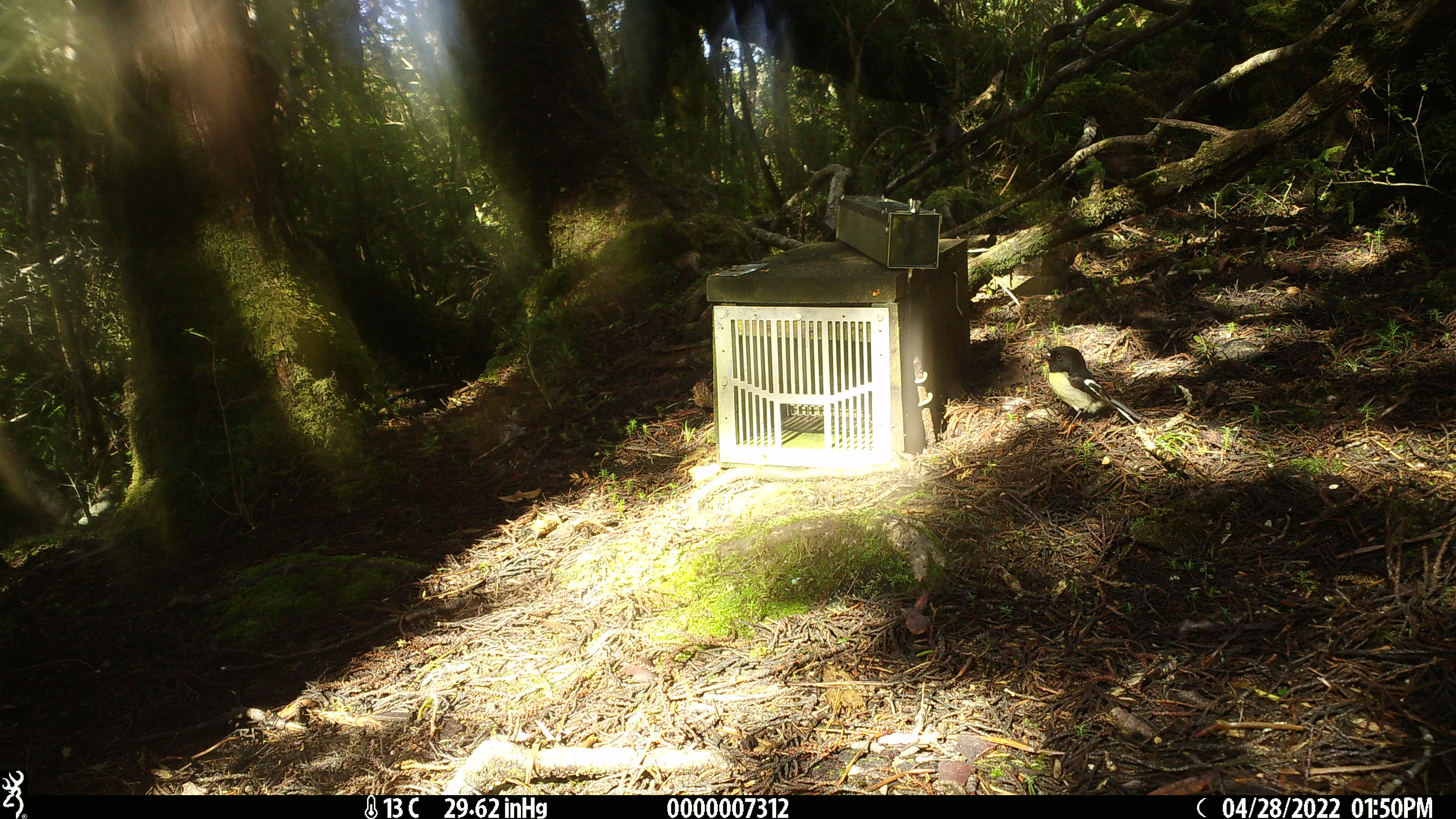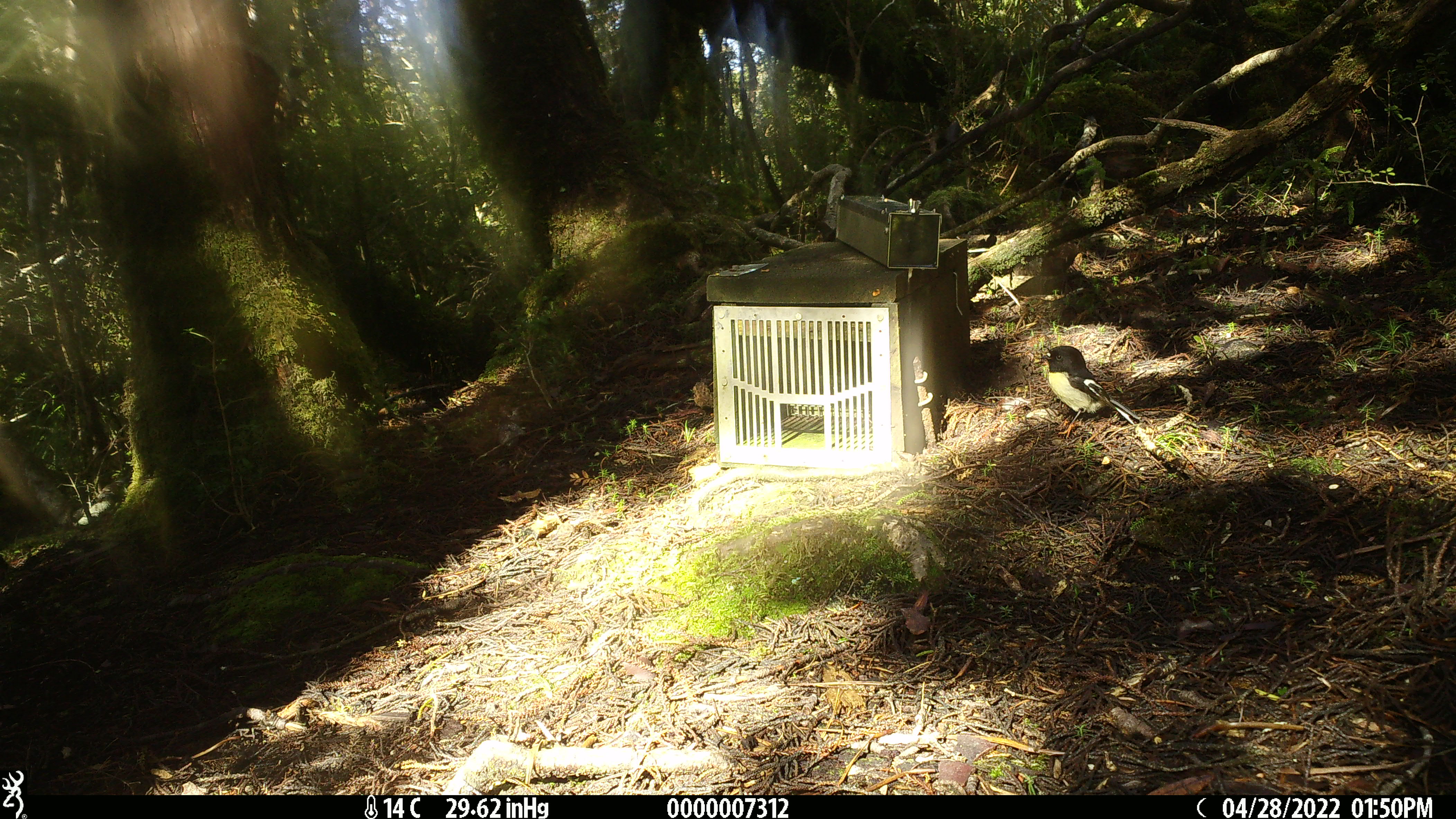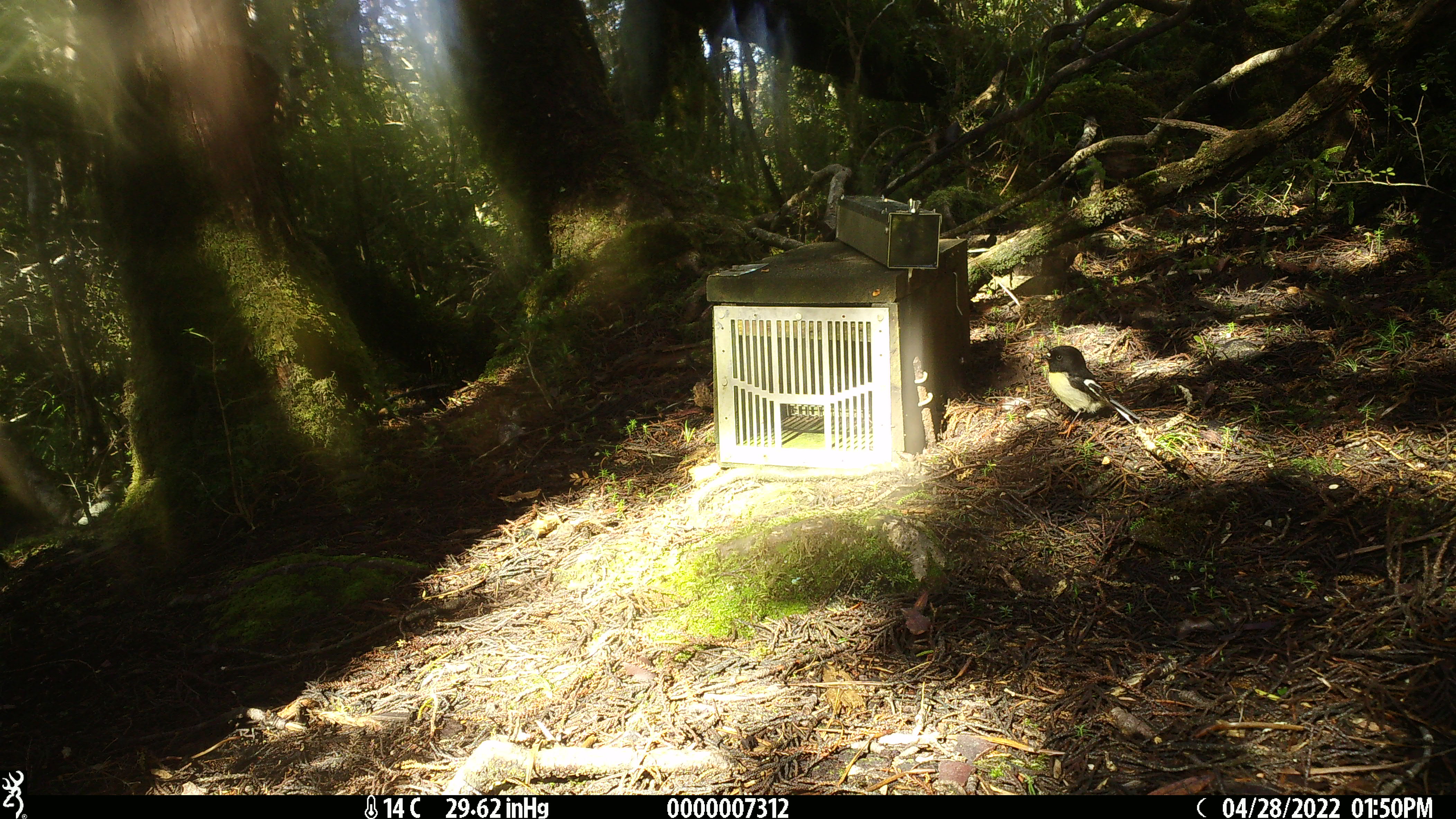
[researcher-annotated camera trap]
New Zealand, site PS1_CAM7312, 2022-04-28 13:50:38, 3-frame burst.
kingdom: Animalia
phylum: Chordata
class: Aves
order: Passeriformes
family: Petroicidae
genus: Petroica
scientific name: Petroica macrocephala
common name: tomtit